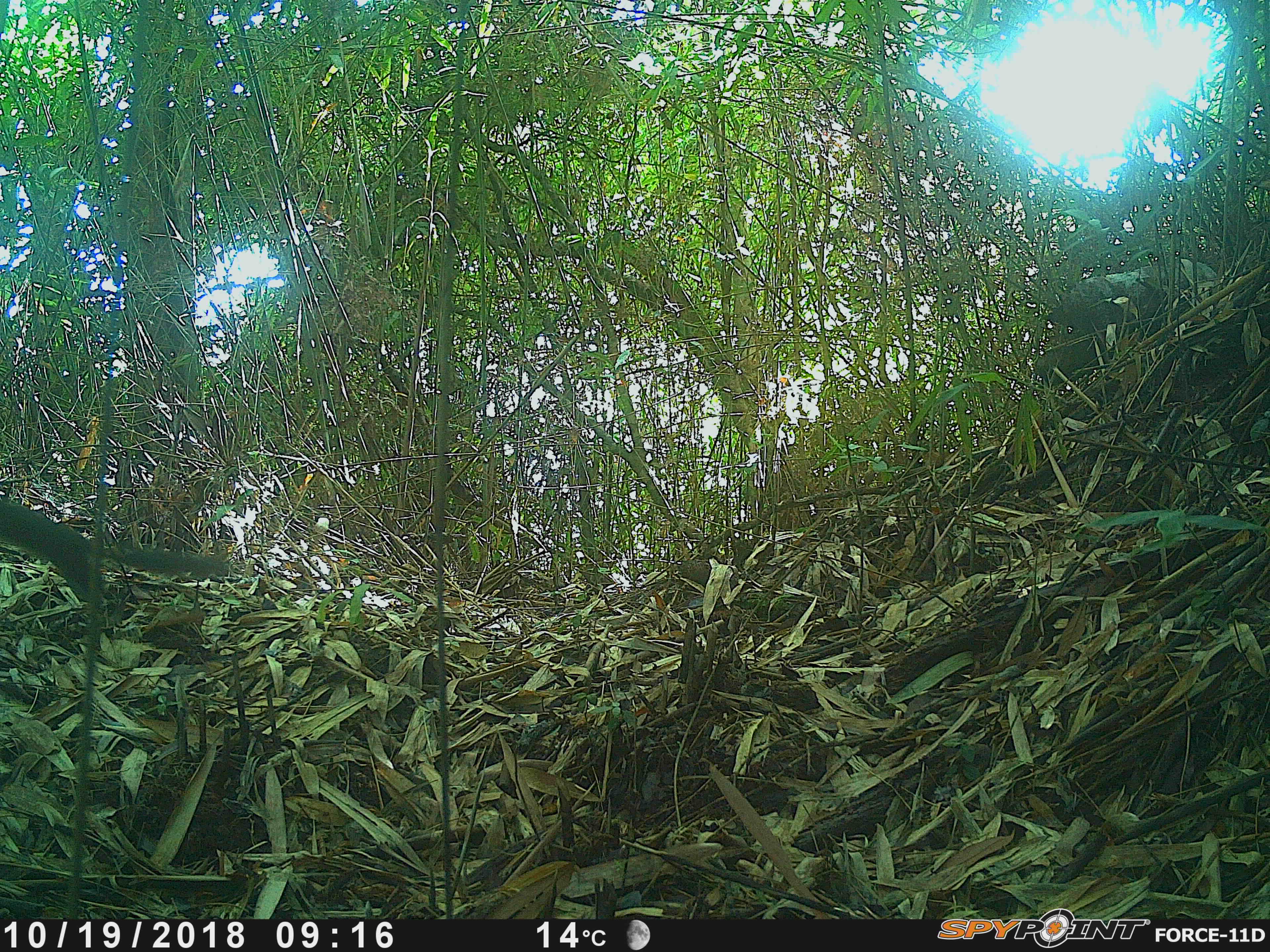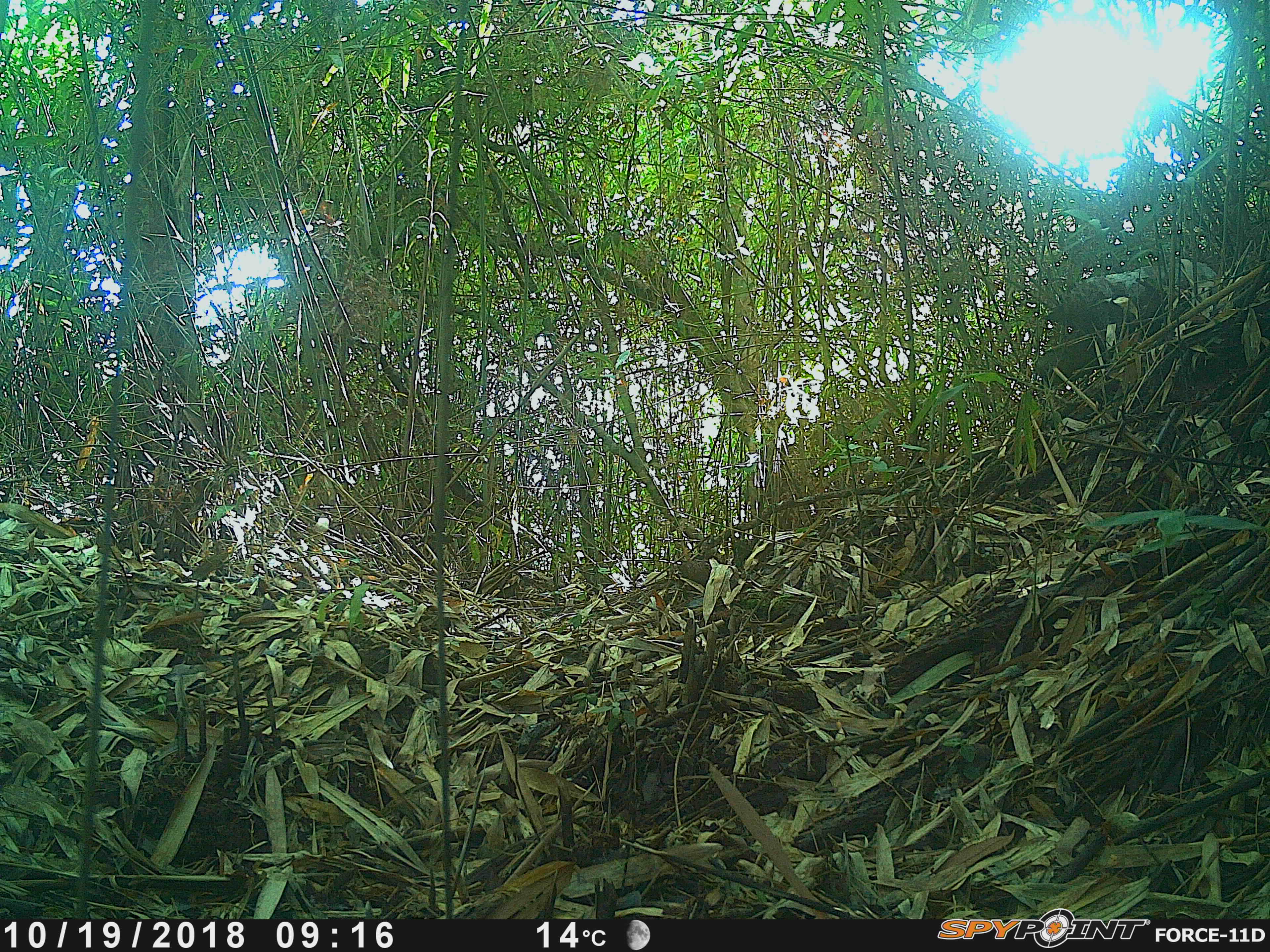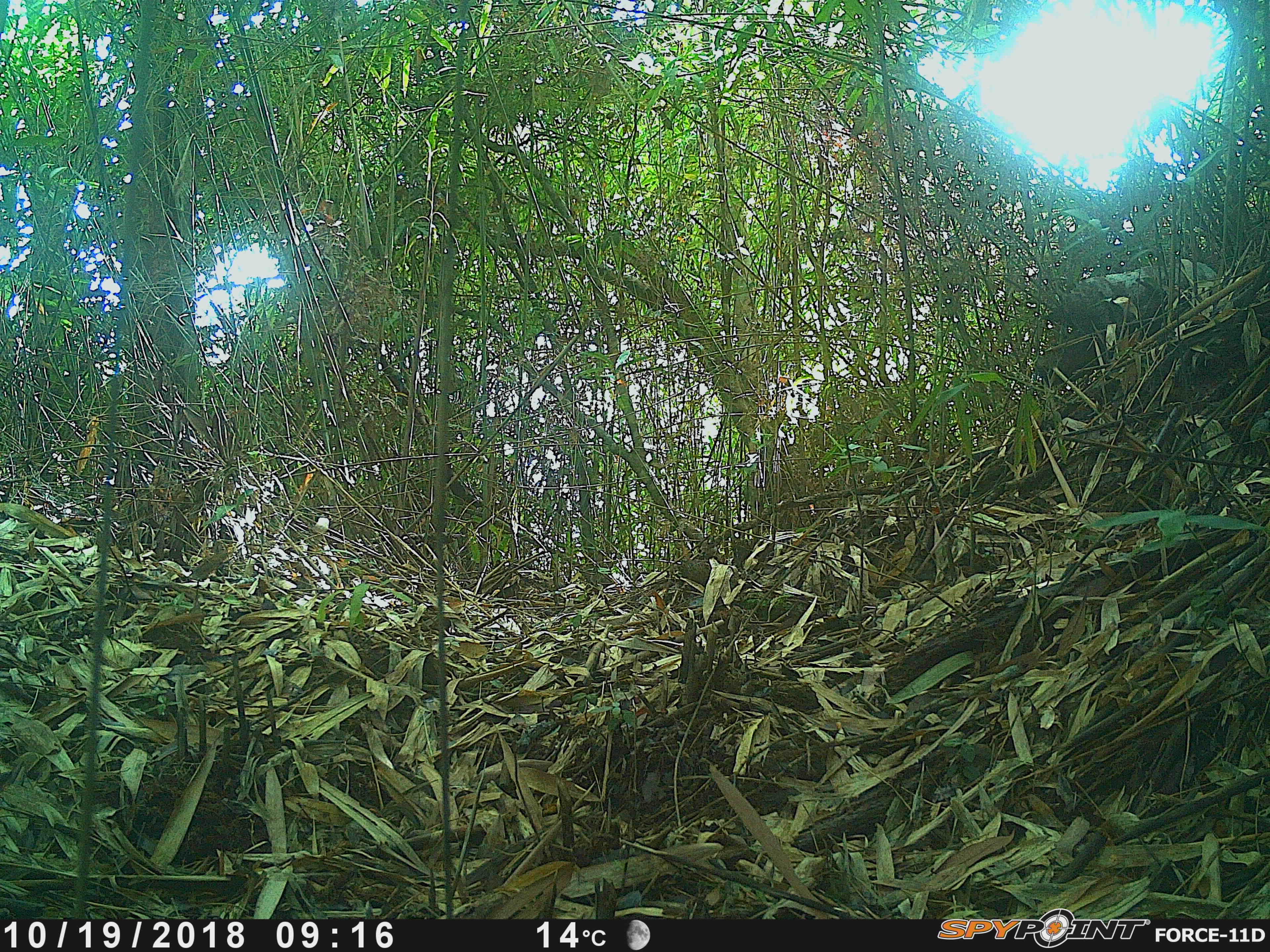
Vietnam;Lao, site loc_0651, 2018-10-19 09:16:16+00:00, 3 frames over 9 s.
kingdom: Animalia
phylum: Chordata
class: Mammalia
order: Rodentia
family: Sciuridae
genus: Sciurus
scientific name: Sciurus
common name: squirrel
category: unidentified squirrel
Unidentified squirrel (squirrel) (Sciurus). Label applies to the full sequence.